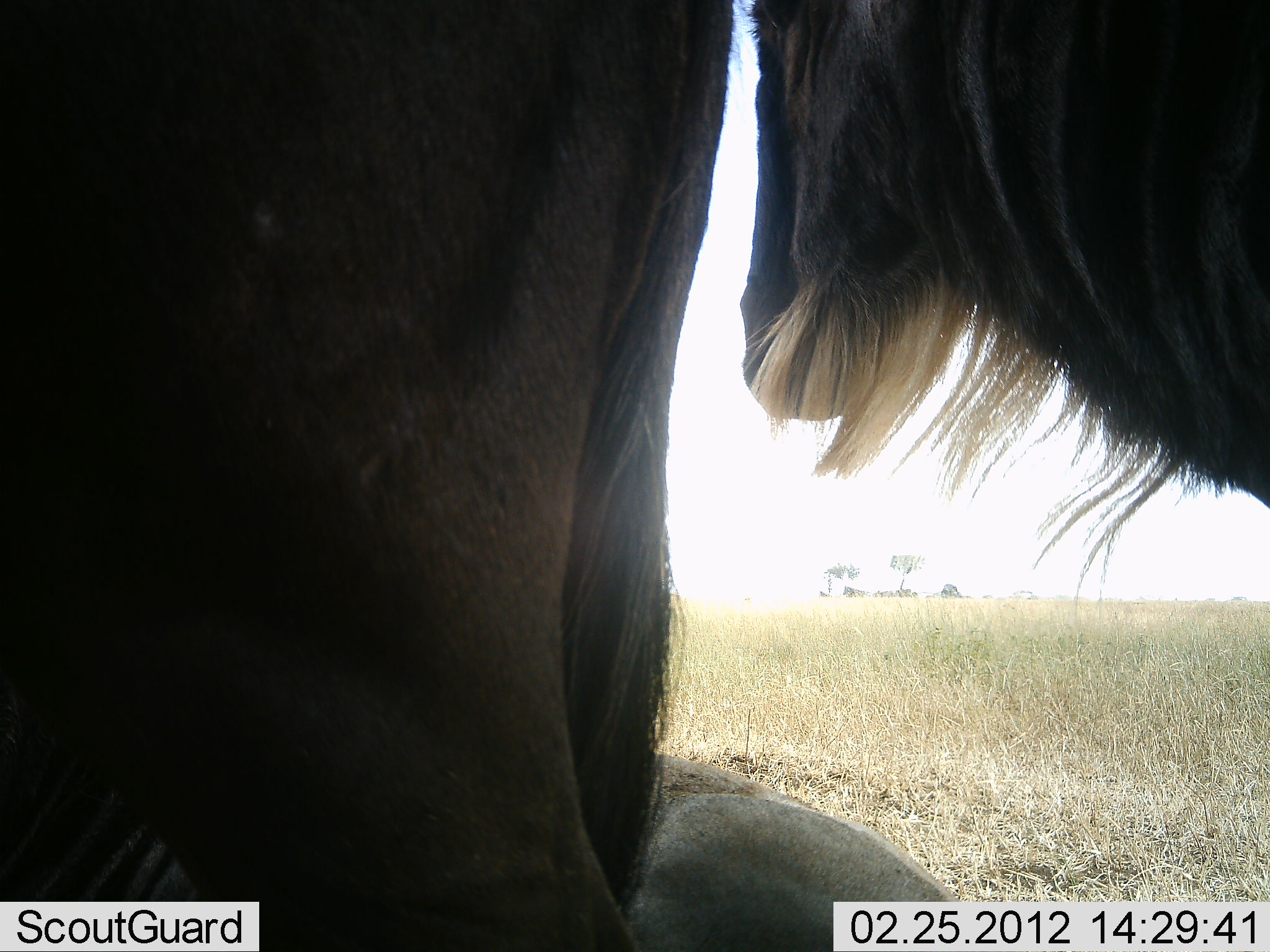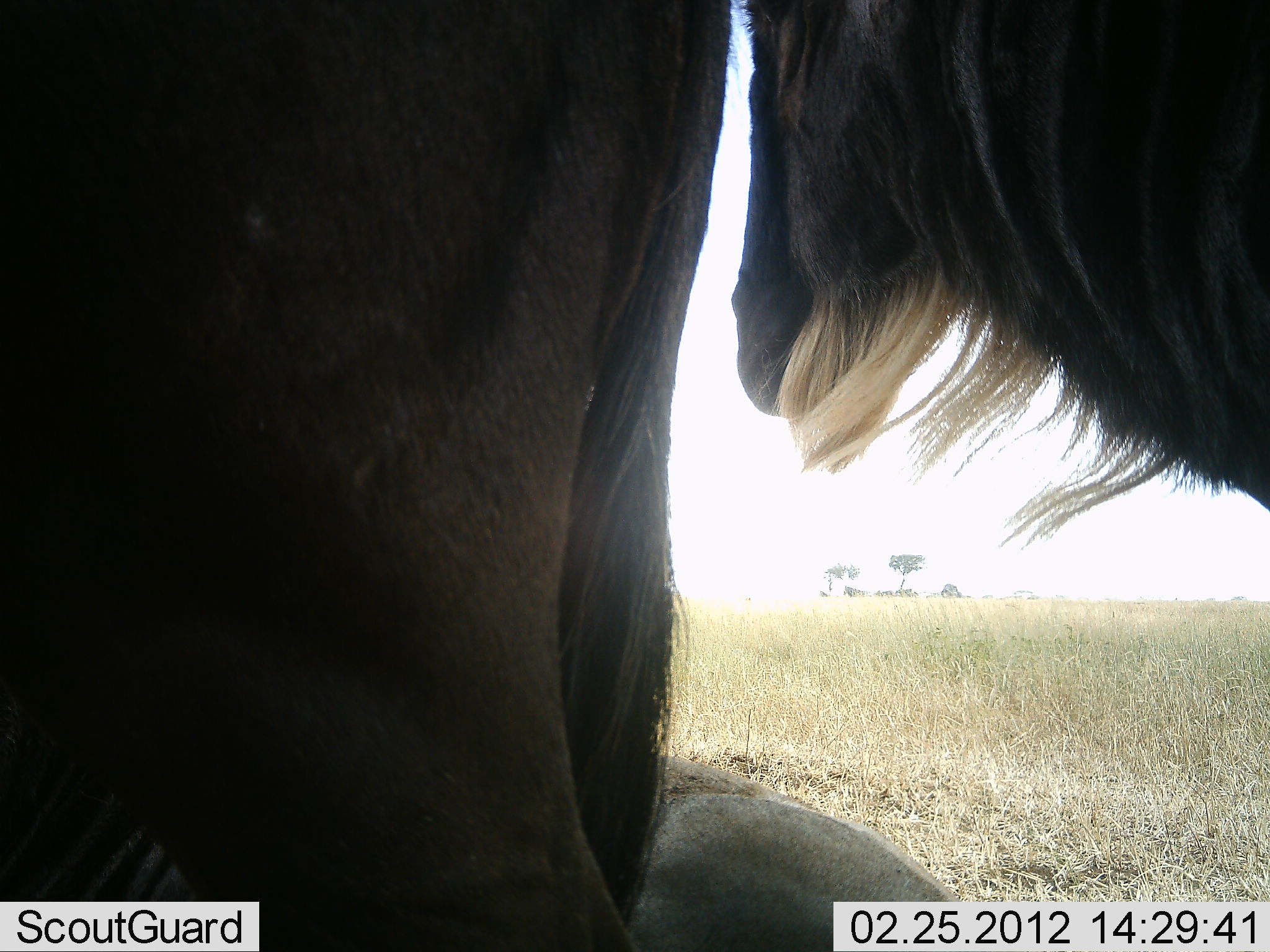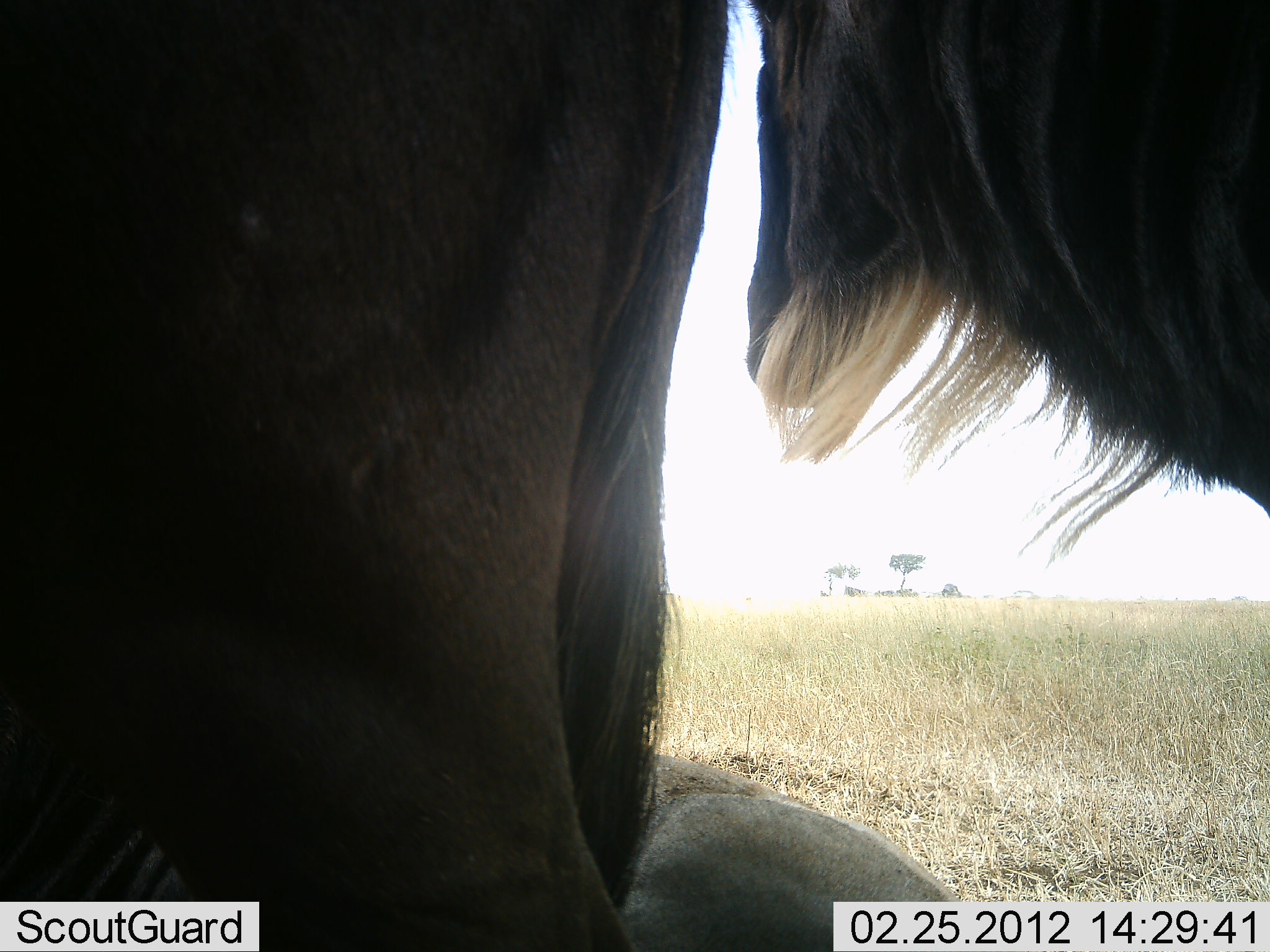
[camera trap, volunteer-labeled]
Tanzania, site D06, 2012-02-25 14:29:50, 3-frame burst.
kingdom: Animalia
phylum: Chordata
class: Mammalia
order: Artiodactyla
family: Bovidae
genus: Connochaetes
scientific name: Connochaetes taurinus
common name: blue wildebeest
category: wildebeest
Wildebeest (blue wildebeest) (Connochaetes taurinus), count 3. Behavior (volunteer vote fractions): standing 90%, resting 65%, moving 0%, interacting 0%. Young present (vote fraction): 0%. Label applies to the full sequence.